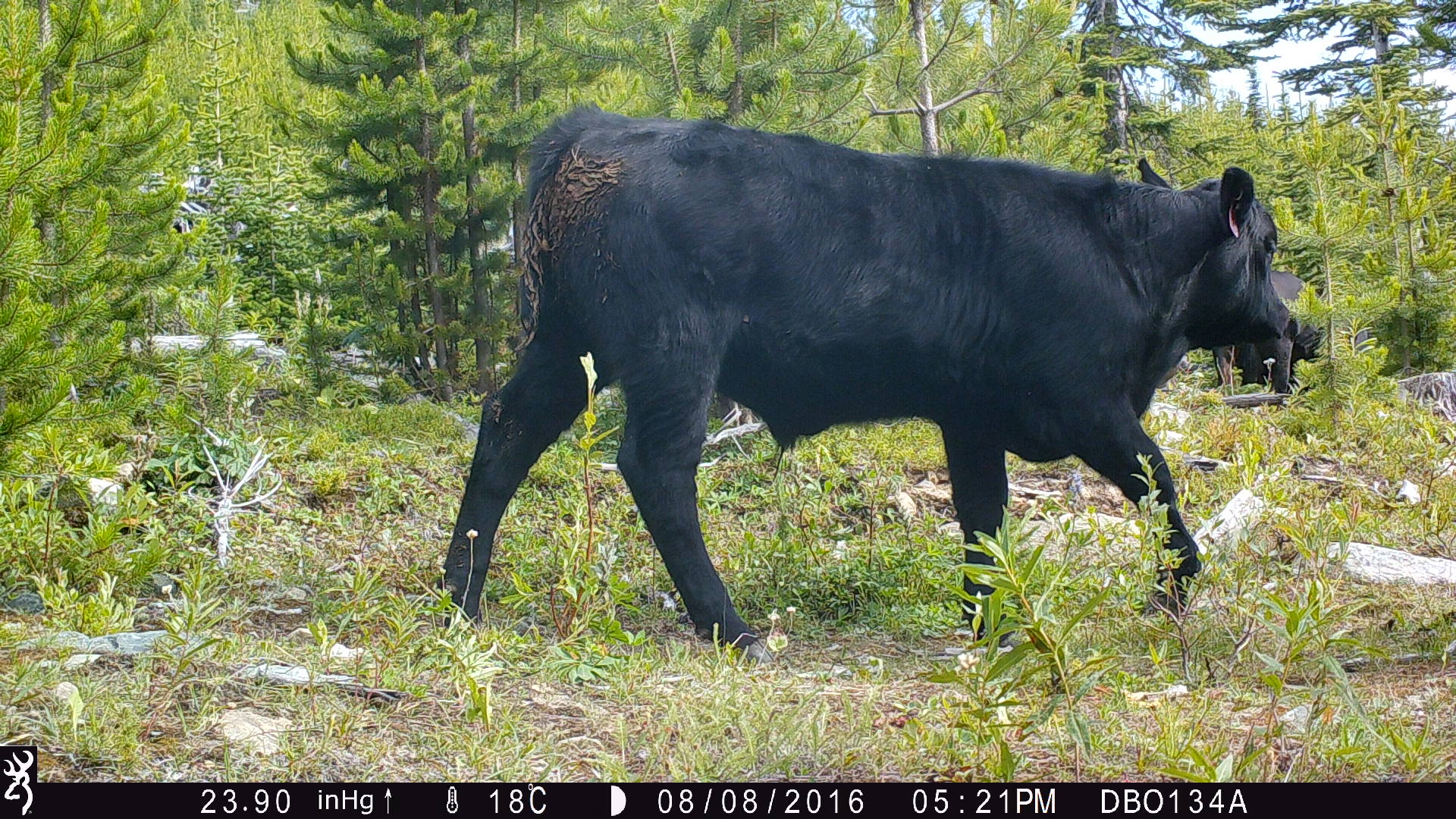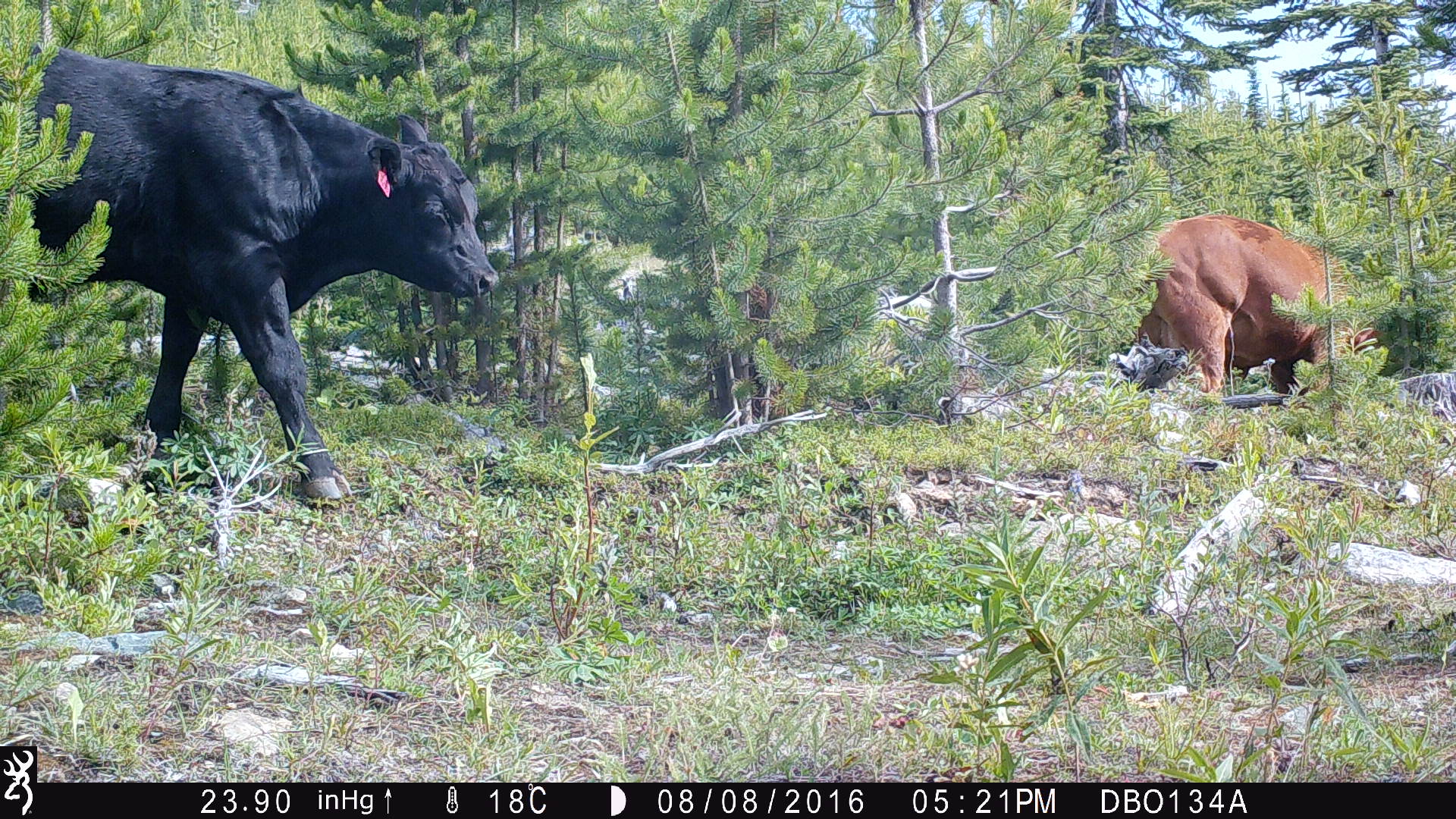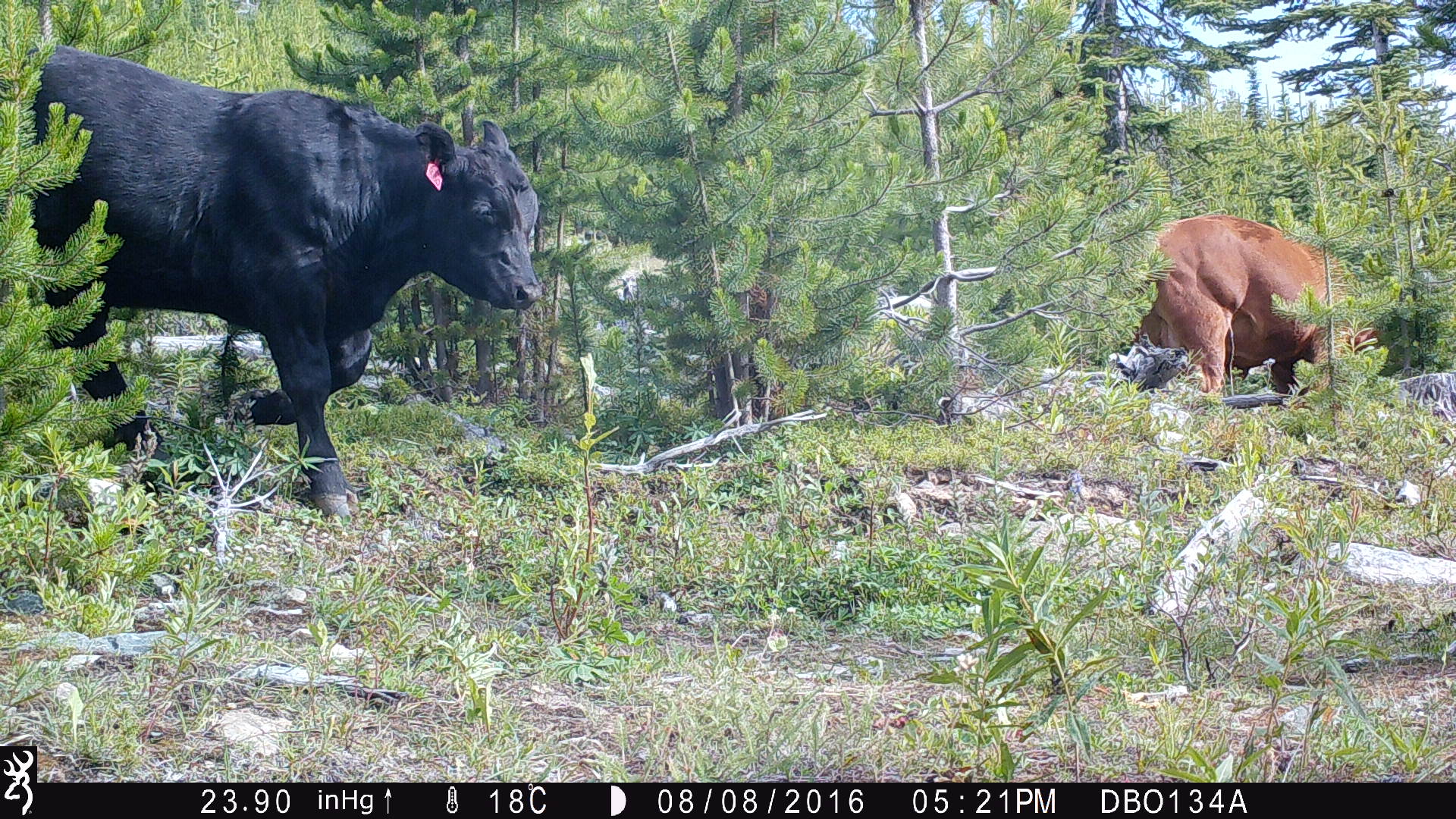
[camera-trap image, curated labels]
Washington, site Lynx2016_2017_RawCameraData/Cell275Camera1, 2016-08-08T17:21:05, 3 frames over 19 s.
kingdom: Animalia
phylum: Chordata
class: Mammalia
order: Artiodactyla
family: Bovidae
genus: Bos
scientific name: Bos taurus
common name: domestic cattle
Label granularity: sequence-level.